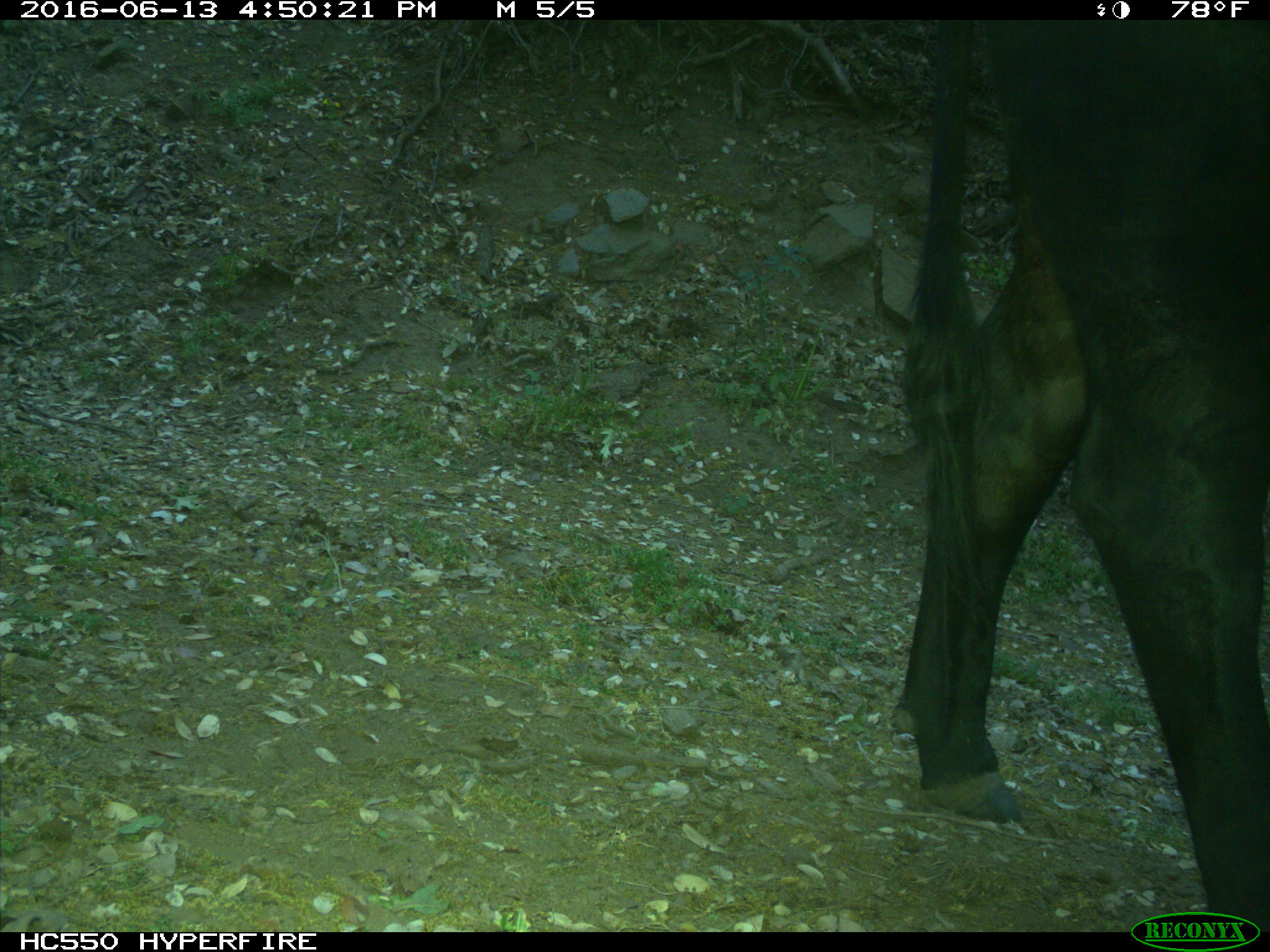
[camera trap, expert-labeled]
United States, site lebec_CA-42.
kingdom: Animalia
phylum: Chordata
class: Mammalia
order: Artiodactyla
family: Bovidae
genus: Bos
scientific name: Bos taurus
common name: domestic cow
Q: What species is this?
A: Bos taurus (domestic cow).